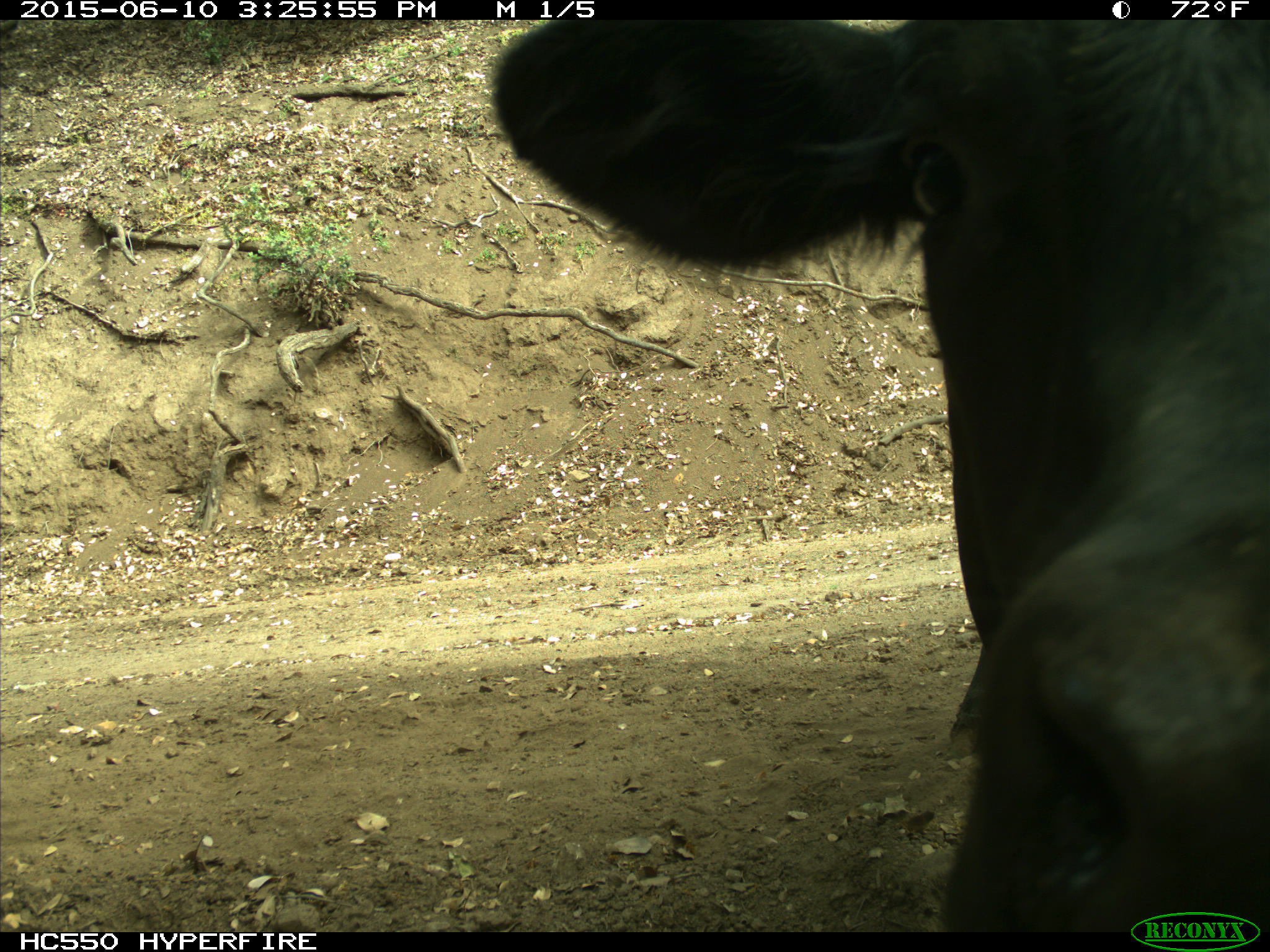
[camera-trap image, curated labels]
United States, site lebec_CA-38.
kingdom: Animalia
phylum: Chordata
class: Mammalia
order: Artiodactyla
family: Bovidae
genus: Bos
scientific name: Bos taurus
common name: domestic cow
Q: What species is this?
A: Bos taurus (domestic cow).